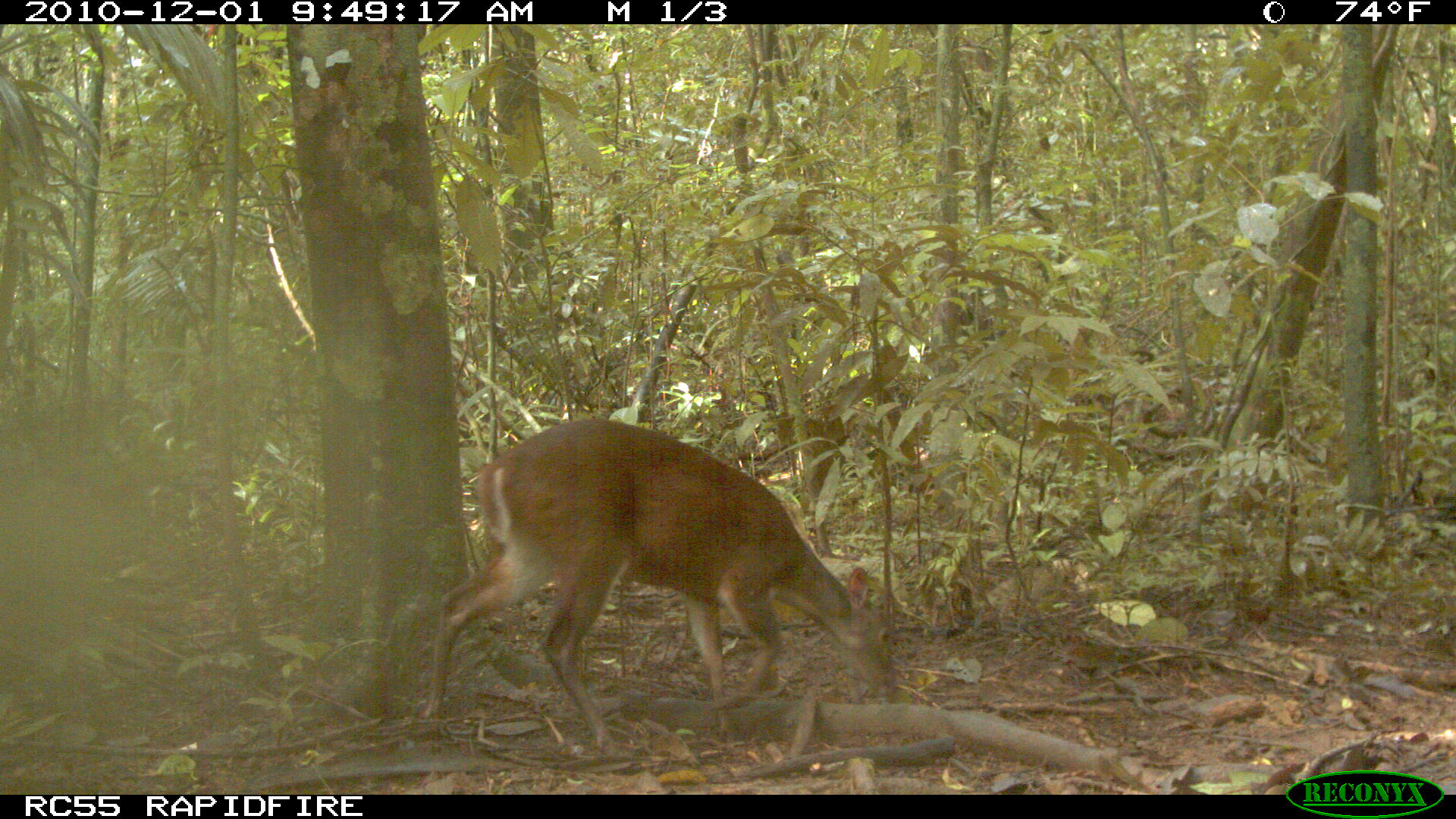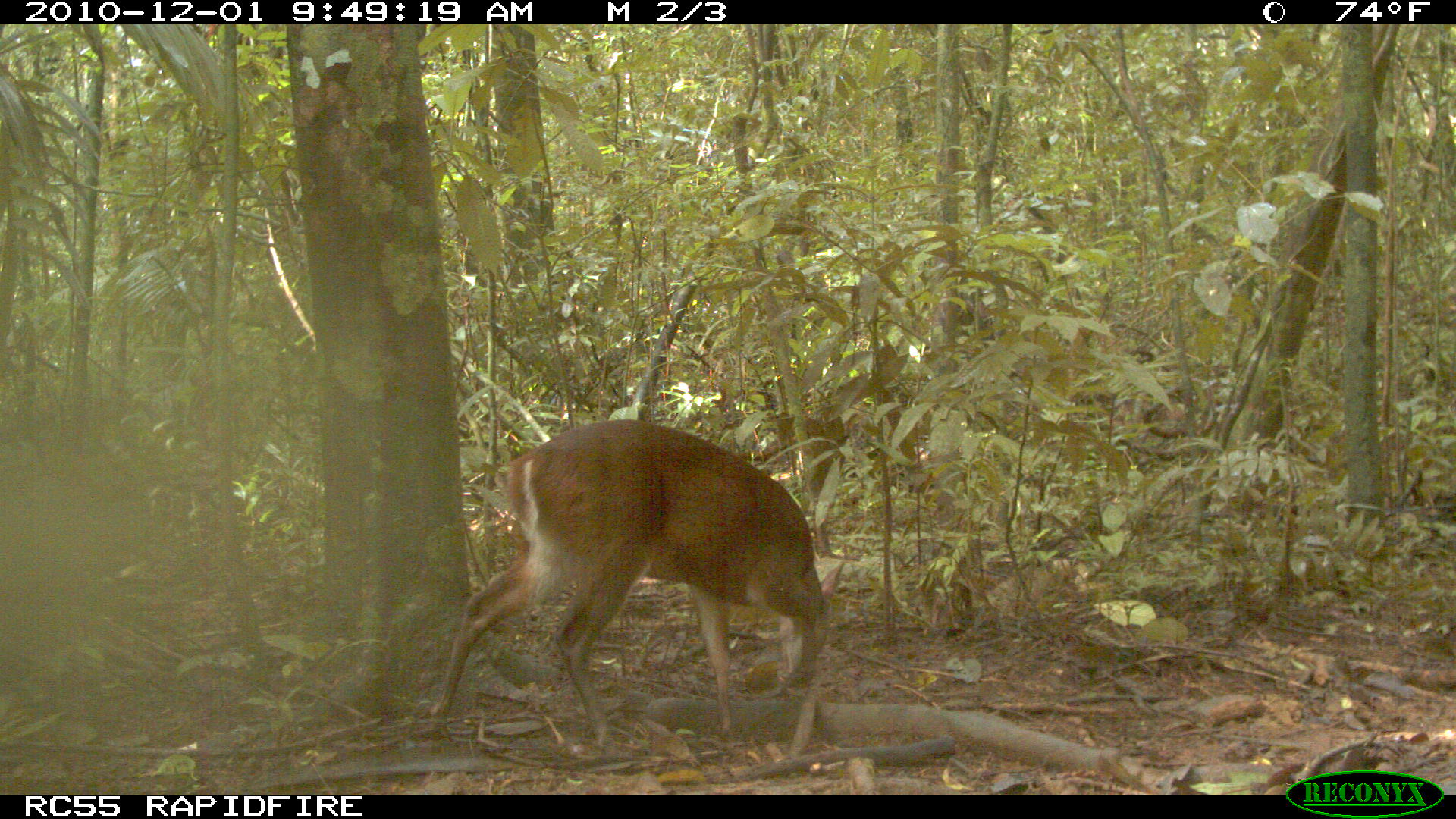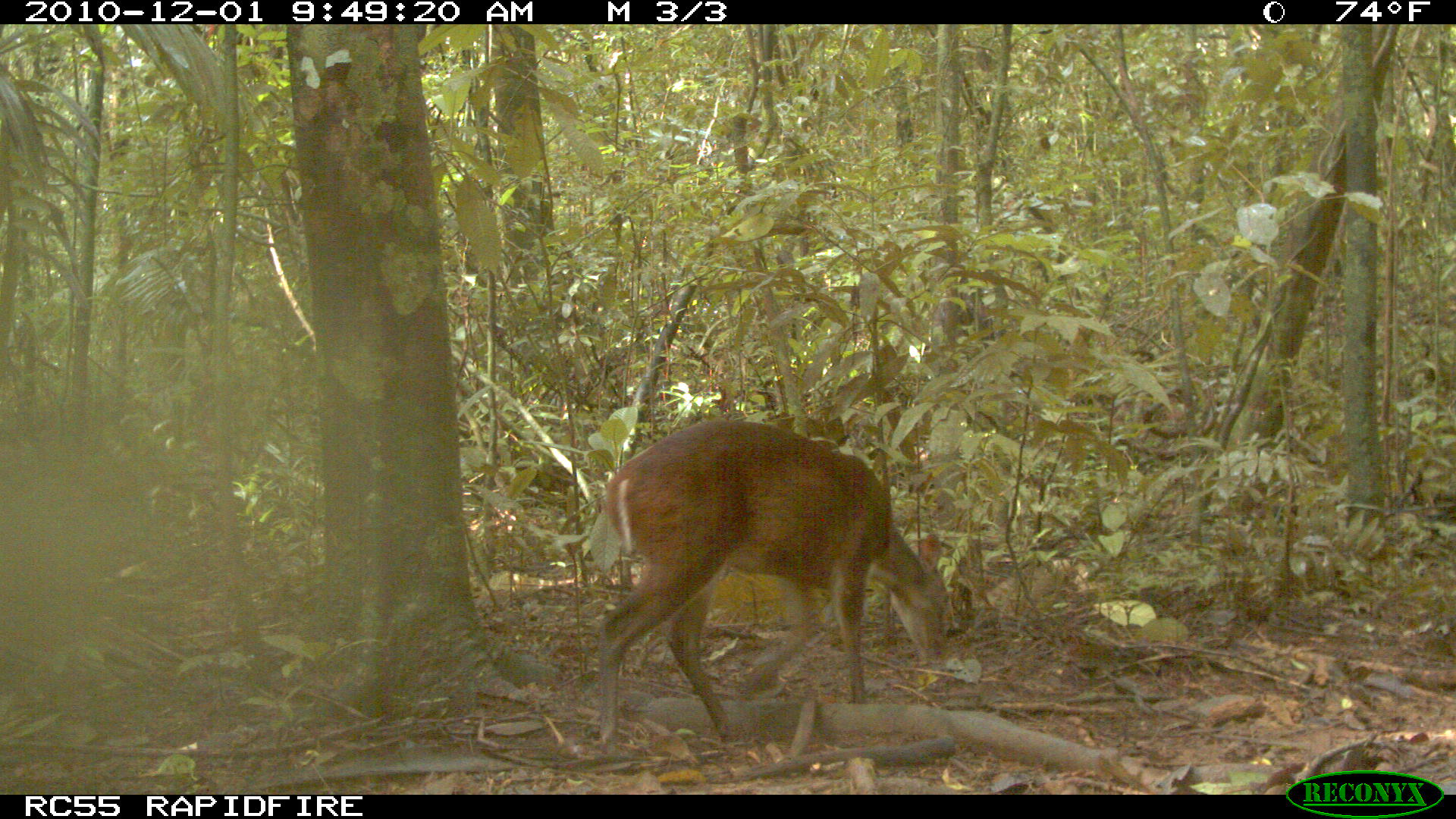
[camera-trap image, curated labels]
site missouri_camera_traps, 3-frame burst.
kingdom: Animalia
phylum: Chordata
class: Mammalia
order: Artiodactyla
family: Cervidae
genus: Mazama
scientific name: Mazama americana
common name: red brocket deer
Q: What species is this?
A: Red brocket deer (Mazama americana).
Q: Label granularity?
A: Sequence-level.